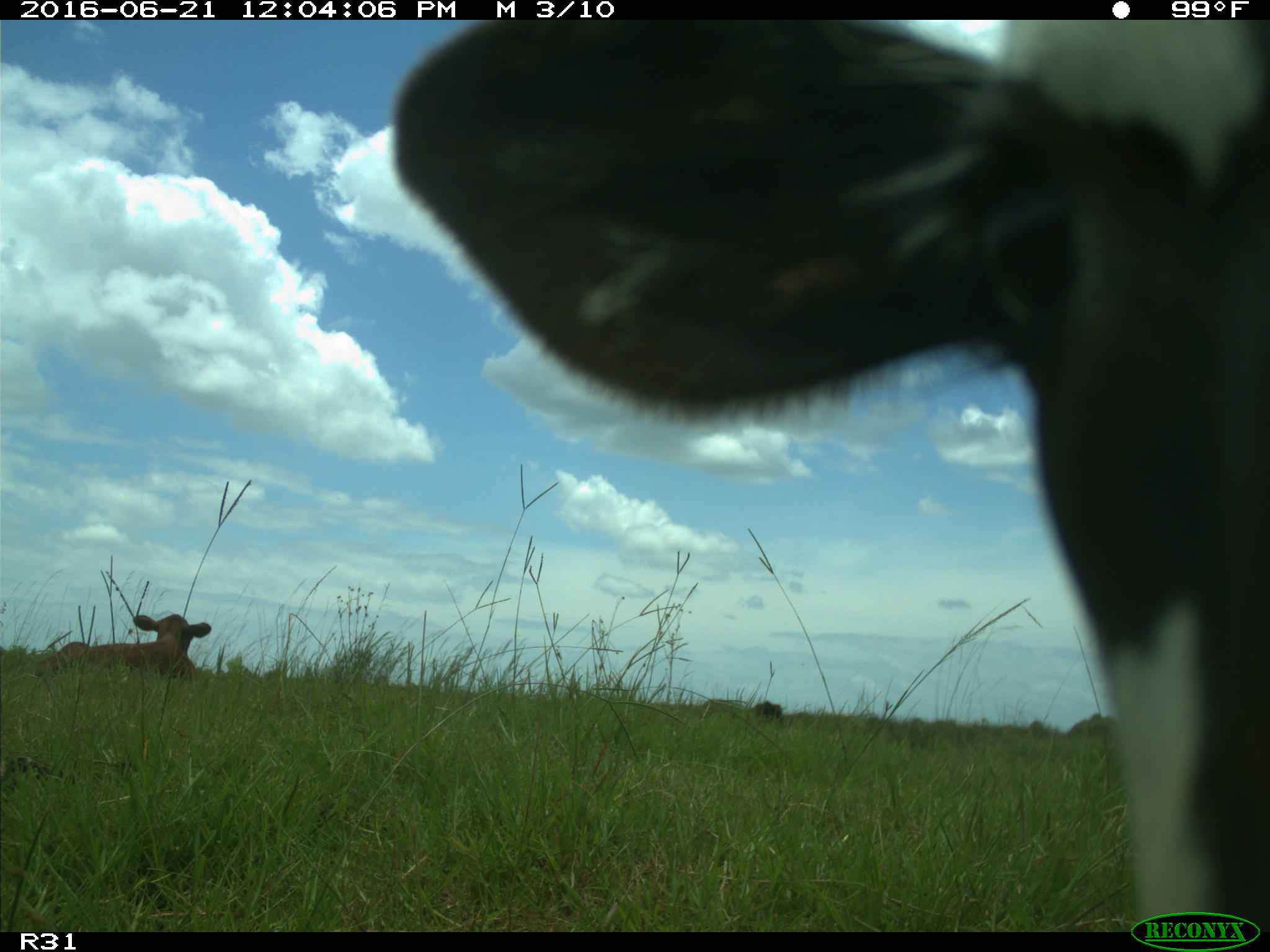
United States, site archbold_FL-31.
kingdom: Animalia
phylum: Chordata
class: Mammalia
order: Artiodactyla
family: Bovidae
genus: Bos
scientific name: Bos taurus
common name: domestic cow